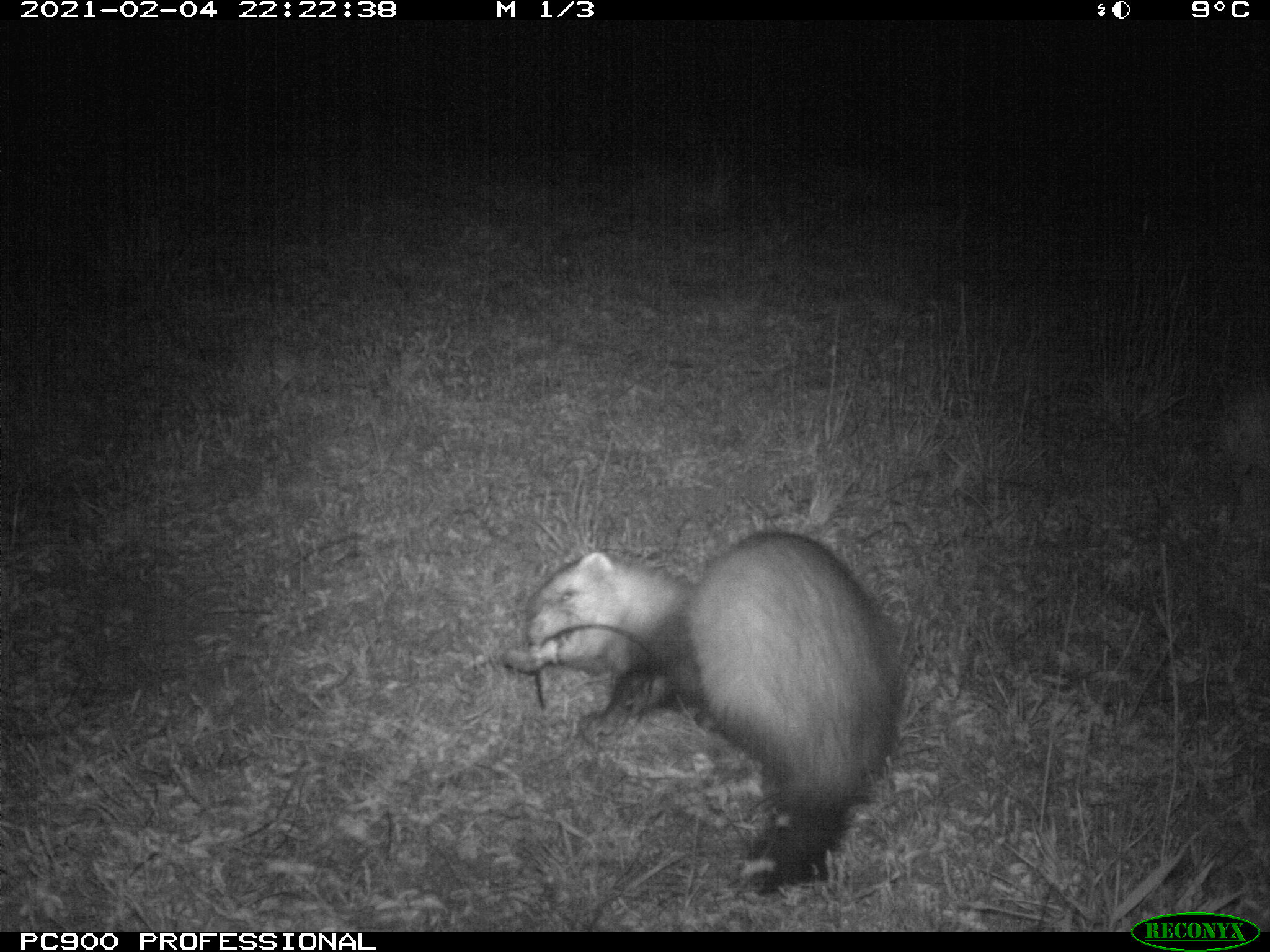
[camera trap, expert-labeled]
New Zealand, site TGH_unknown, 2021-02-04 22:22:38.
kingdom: Animalia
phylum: Chordata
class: Mammalia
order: Carnivora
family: Mustelidae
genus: Mustela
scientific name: Mustela furo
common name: ferret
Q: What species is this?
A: Ferret (Mustela furo).